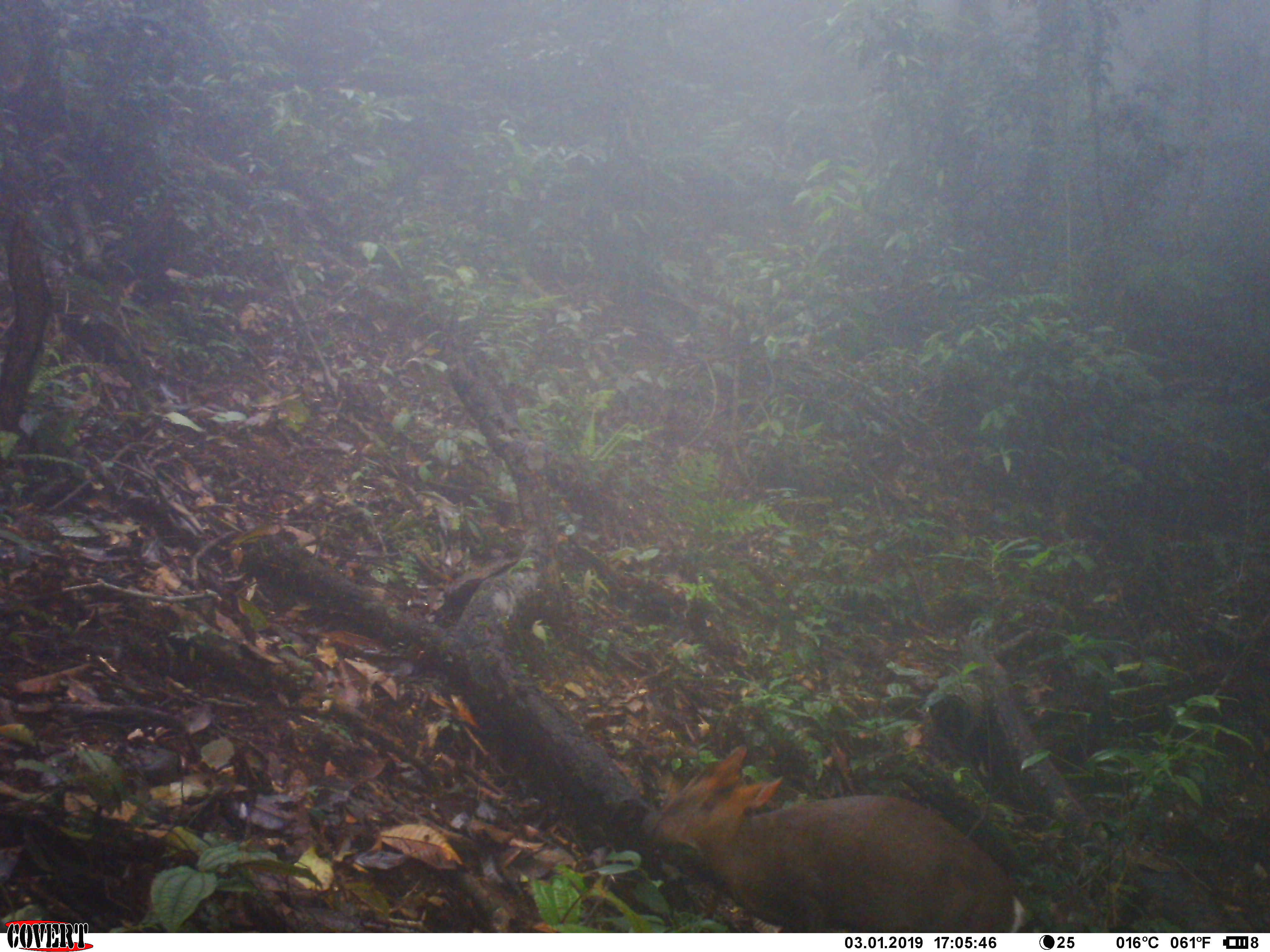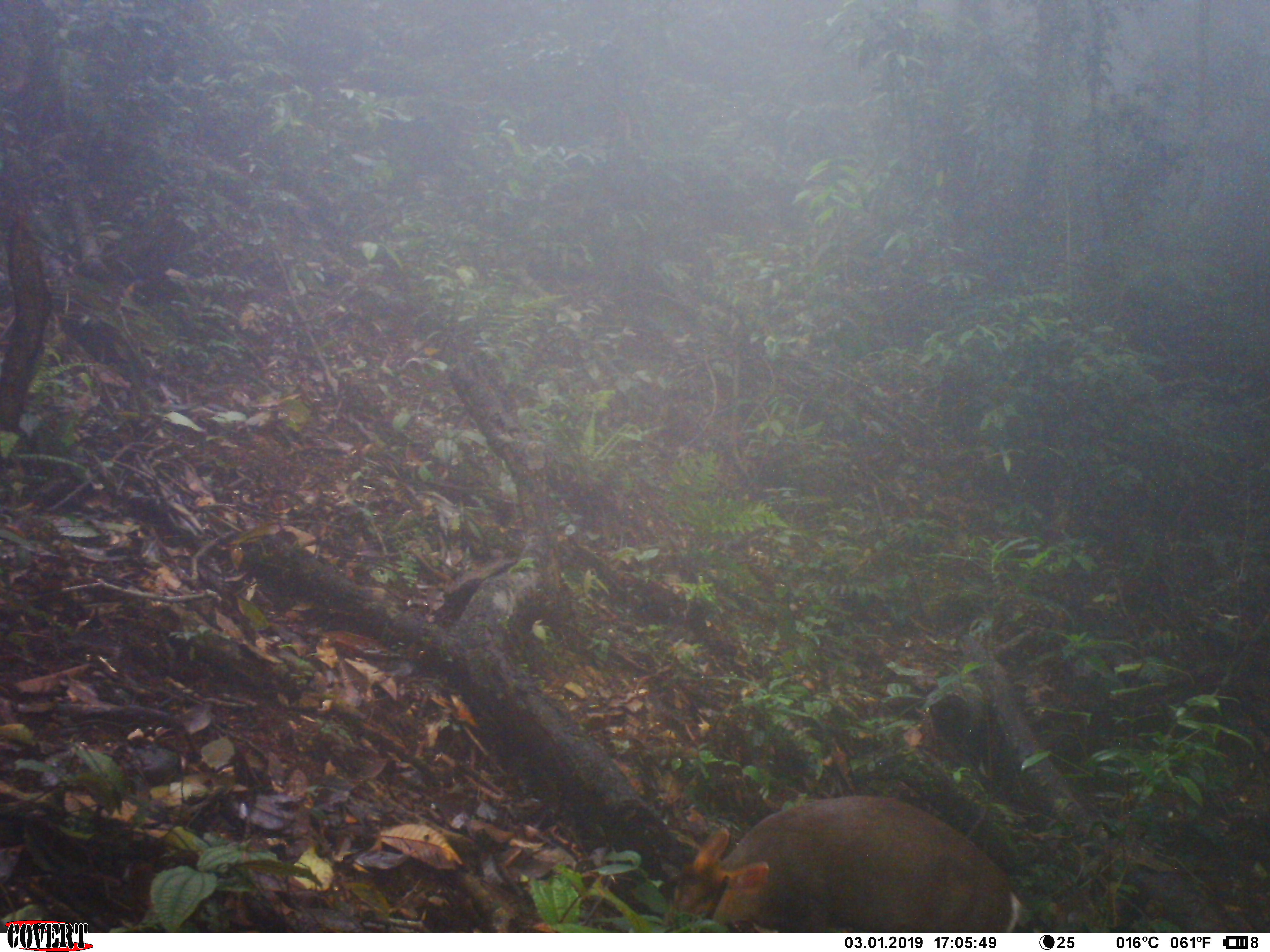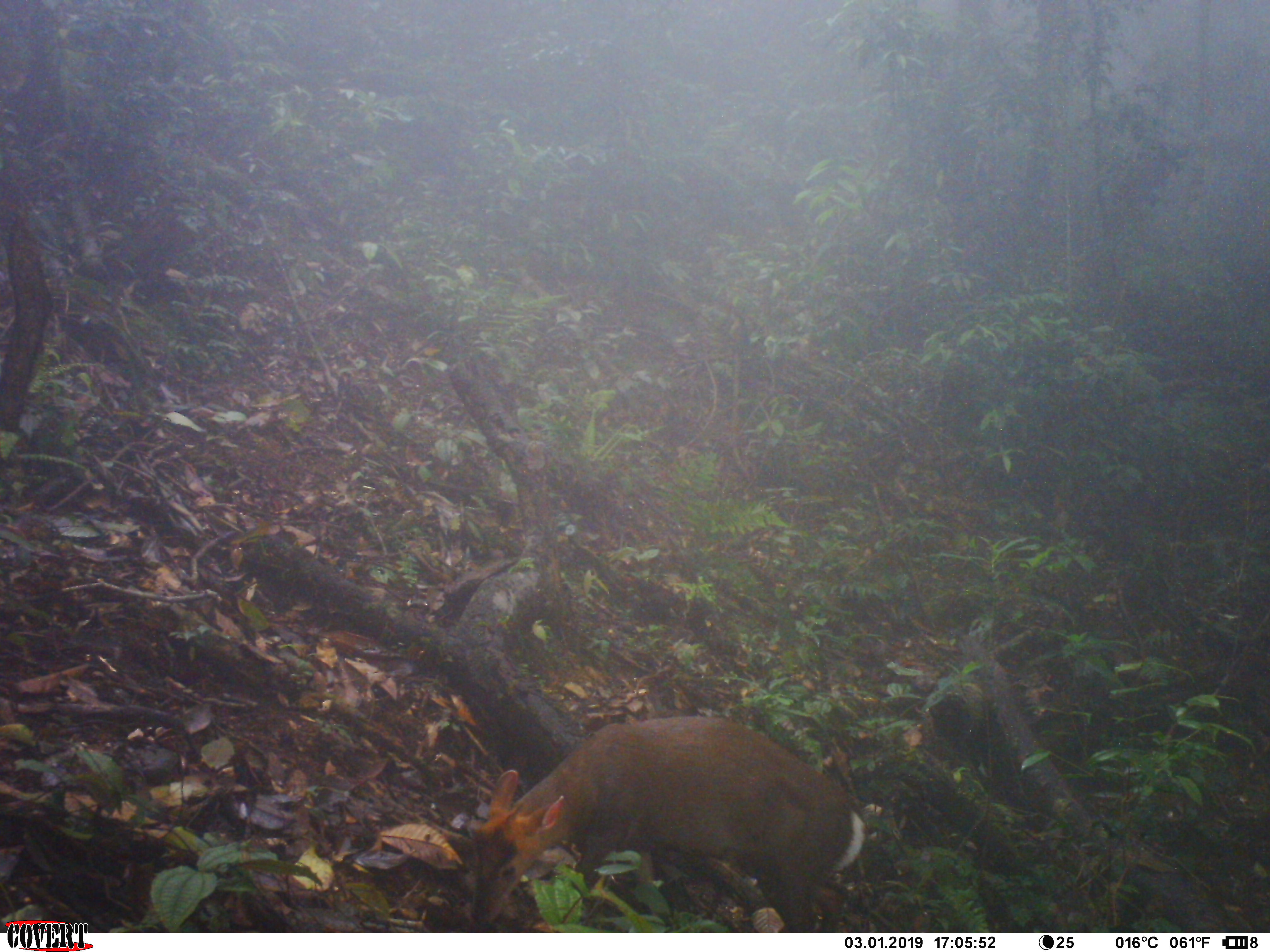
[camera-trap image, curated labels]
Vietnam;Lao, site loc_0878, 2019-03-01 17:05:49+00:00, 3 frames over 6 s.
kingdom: Animalia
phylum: Chordata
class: Mammalia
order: Artiodactyla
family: Cervidae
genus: Muntiacus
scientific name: Muntiacus rooseveltorum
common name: roosevelt's muntjac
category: roosevelts muntjac group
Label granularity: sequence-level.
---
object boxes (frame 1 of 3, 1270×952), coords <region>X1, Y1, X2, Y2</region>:
roosevelts muntjac group: <region>645, 741, 1032, 928</region>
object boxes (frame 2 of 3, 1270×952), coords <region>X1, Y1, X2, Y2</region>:
roosevelts muntjac group: <region>651, 790, 1024, 932</region>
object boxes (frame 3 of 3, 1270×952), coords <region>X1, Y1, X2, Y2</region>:
roosevelts muntjac group: <region>443, 710, 865, 929</region>